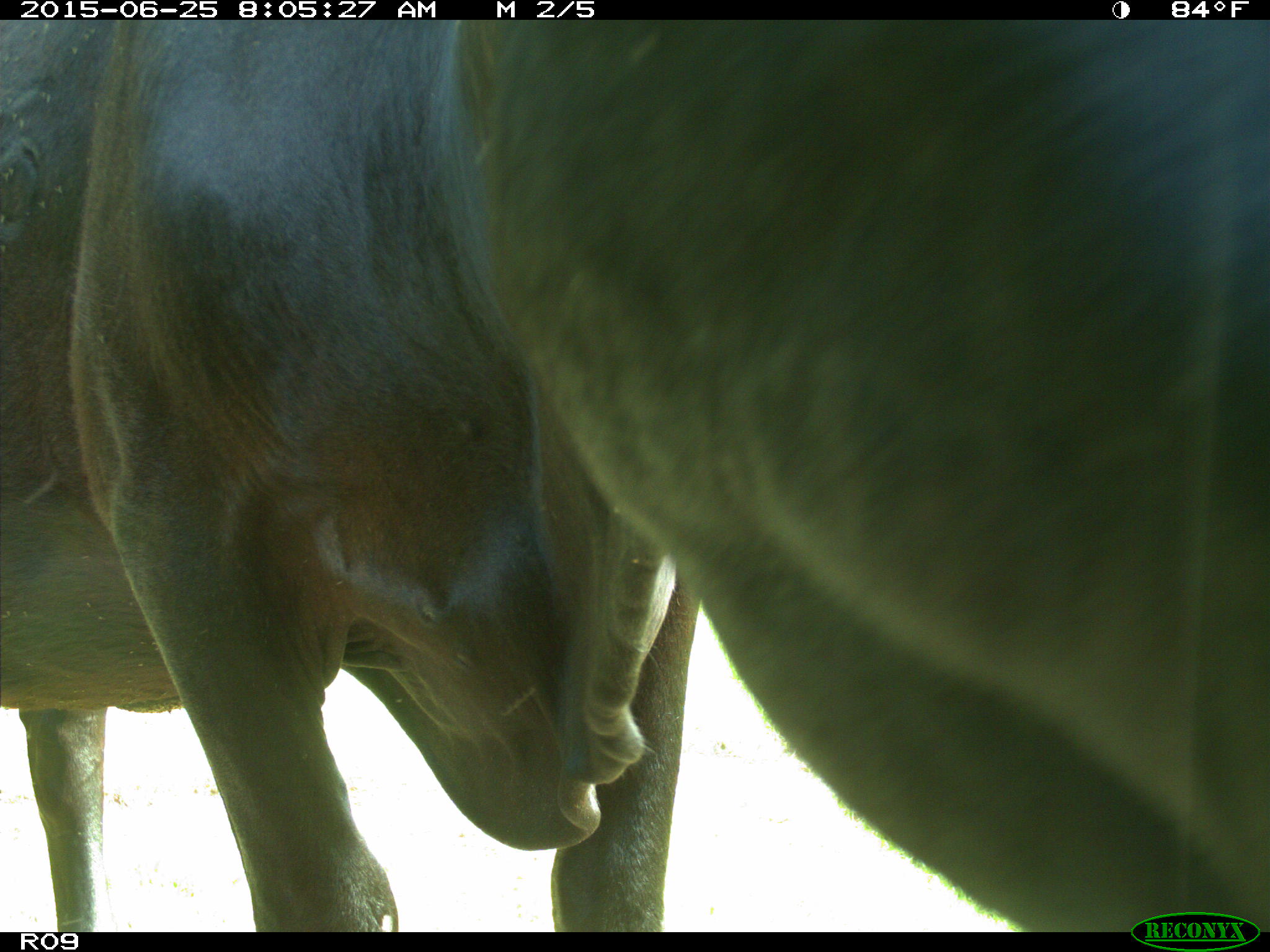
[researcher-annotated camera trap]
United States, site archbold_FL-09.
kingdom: Animalia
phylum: Chordata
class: Mammalia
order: Artiodactyla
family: Bovidae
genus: Bos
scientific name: Bos taurus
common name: domestic cow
Bos taurus (domestic cow).